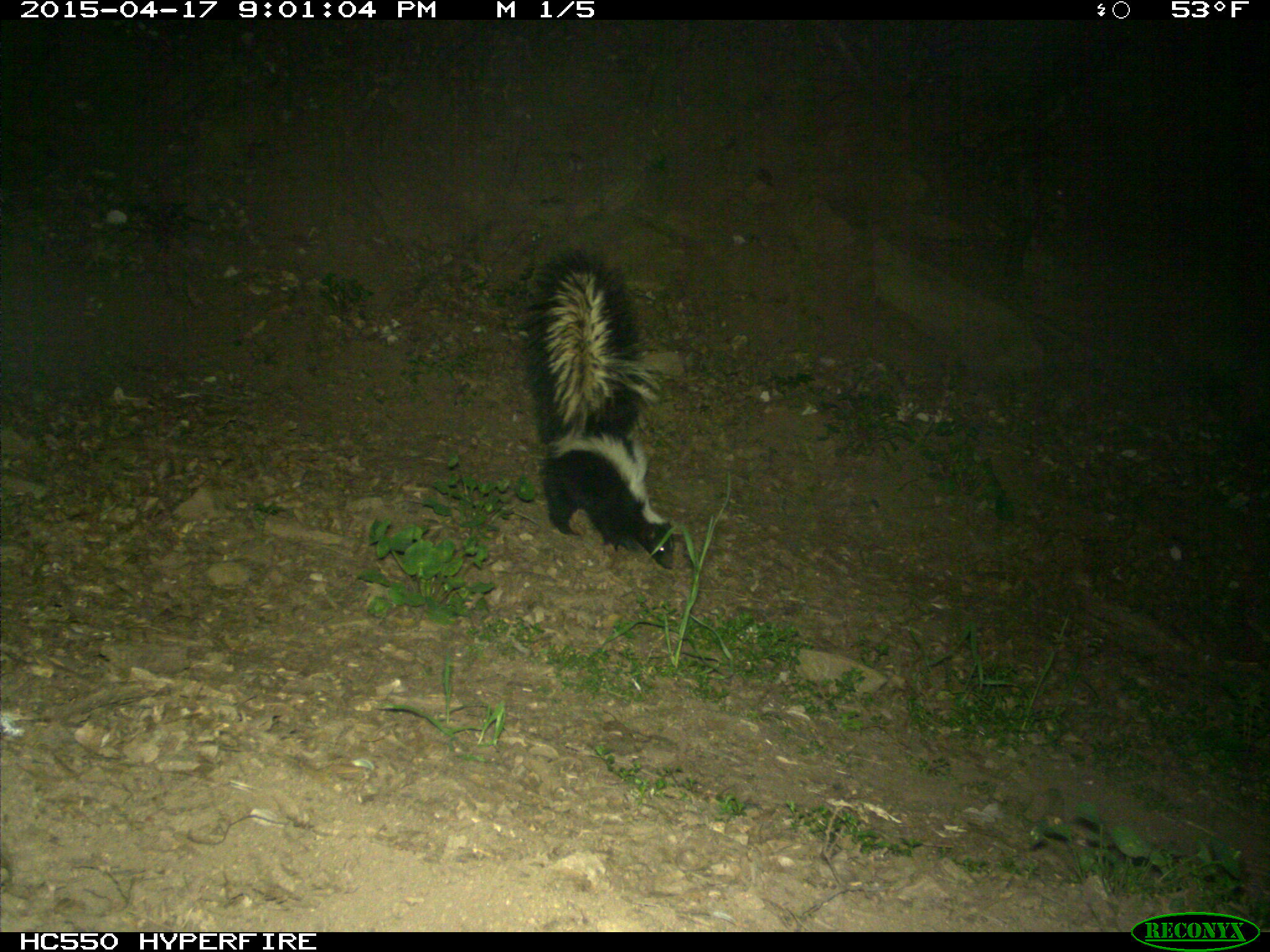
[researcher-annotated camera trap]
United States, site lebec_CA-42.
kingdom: Animalia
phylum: Chordata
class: Mammalia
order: Carnivora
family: Mephitidae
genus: Mephitis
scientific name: Mephitis mephitis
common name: striped skunk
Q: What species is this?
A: Mephitis mephitis (striped skunk).